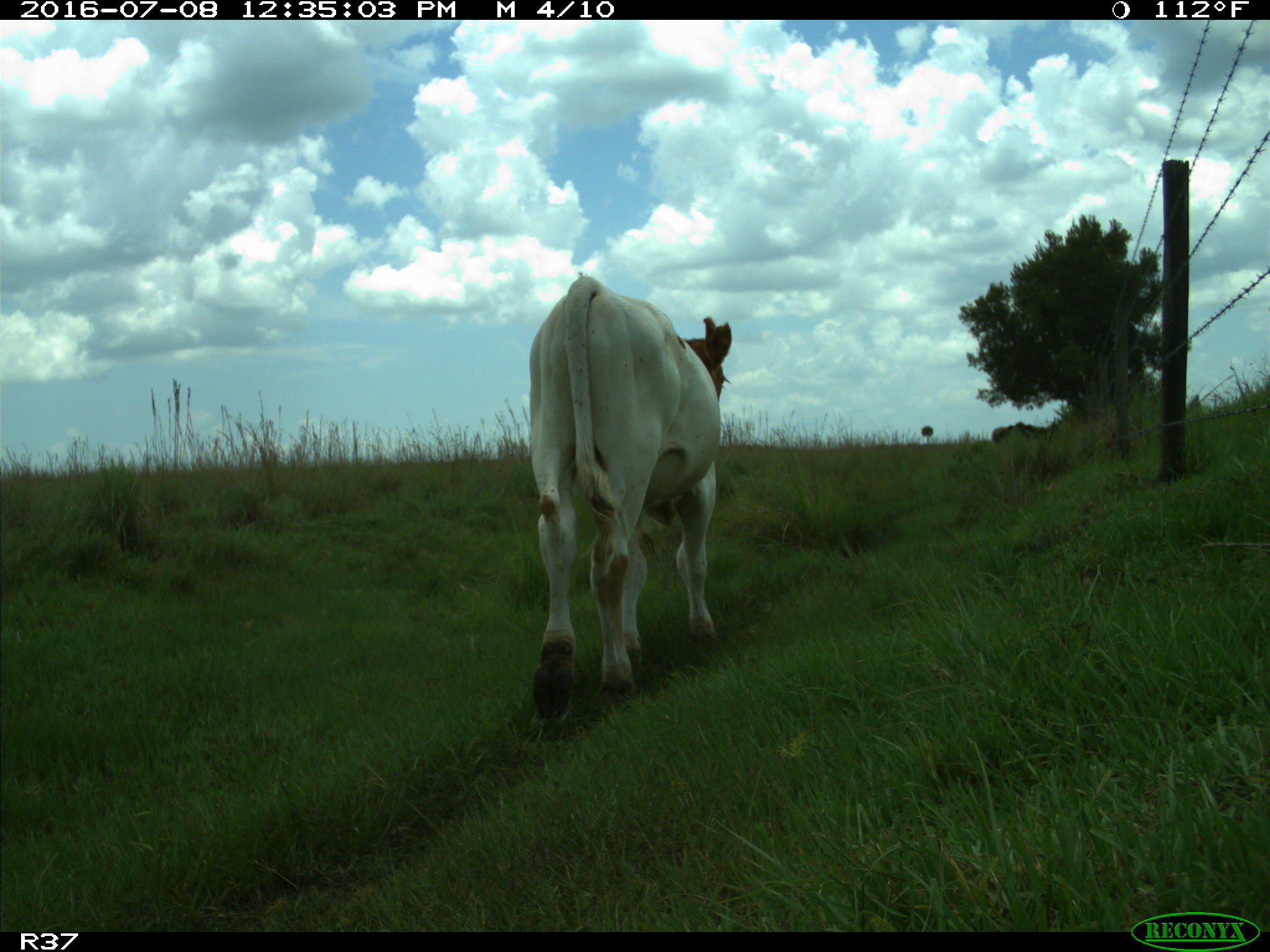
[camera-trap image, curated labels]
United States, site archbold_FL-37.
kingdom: Animalia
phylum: Chordata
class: Mammalia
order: Artiodactyla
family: Bovidae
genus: Bos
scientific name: Bos taurus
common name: domestic cow